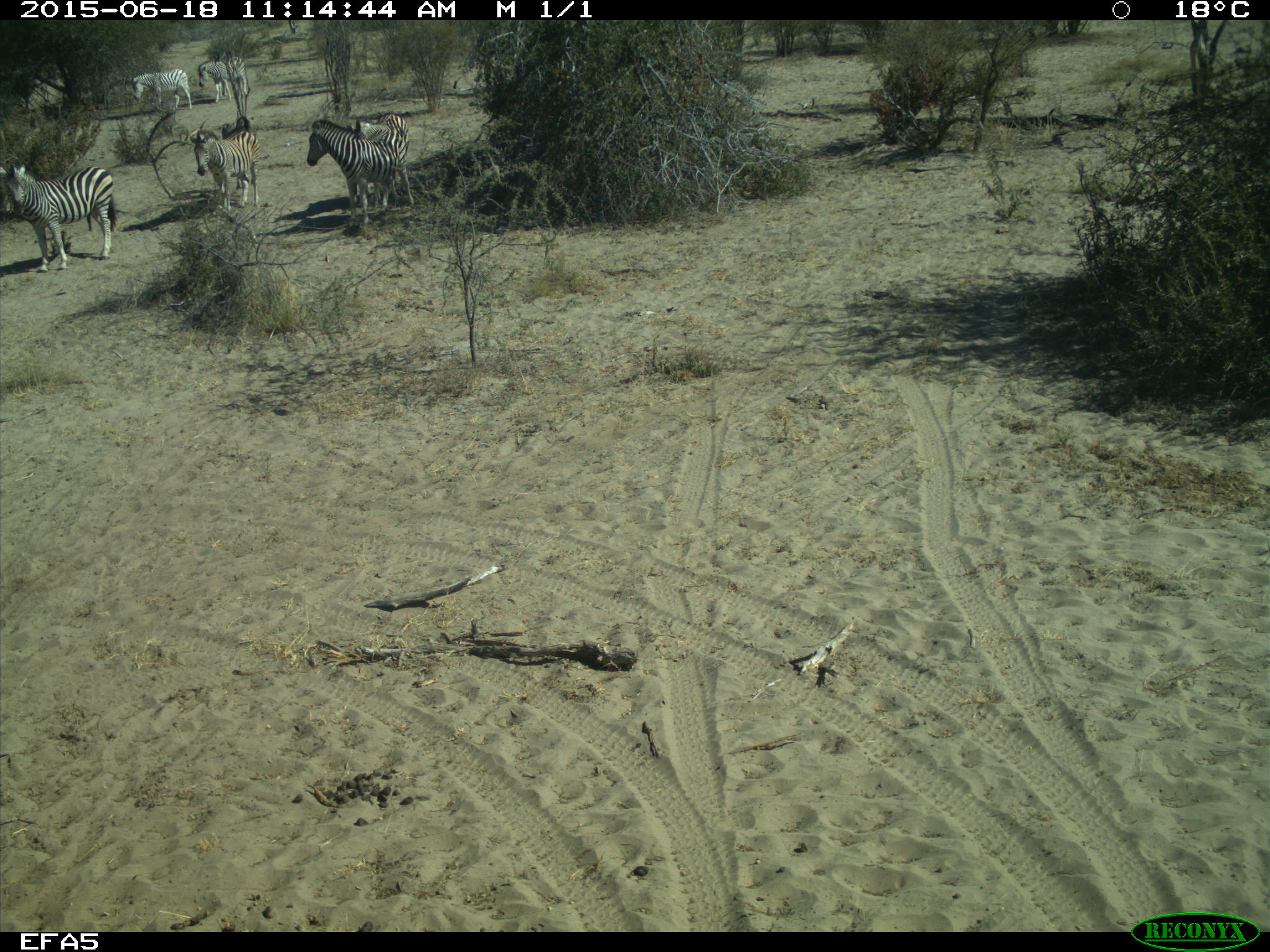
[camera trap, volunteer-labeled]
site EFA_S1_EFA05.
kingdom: Animalia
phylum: Chordata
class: Mammalia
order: Perissodactyla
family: Equidae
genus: Equus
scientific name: Equus quagga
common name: plains zebra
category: zebraplains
Zebraplains (plains zebra) (Equus quagga), count 5. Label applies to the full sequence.